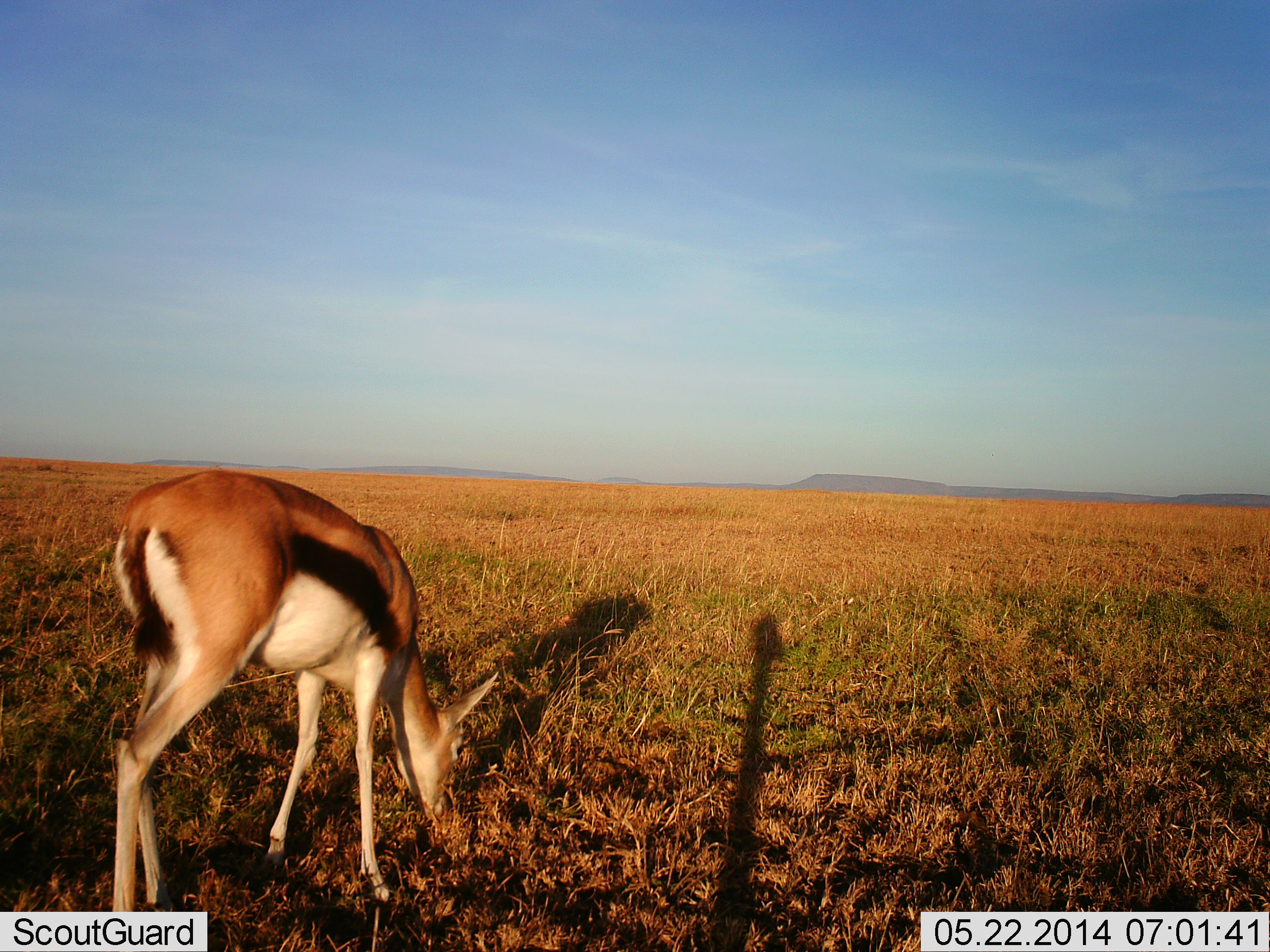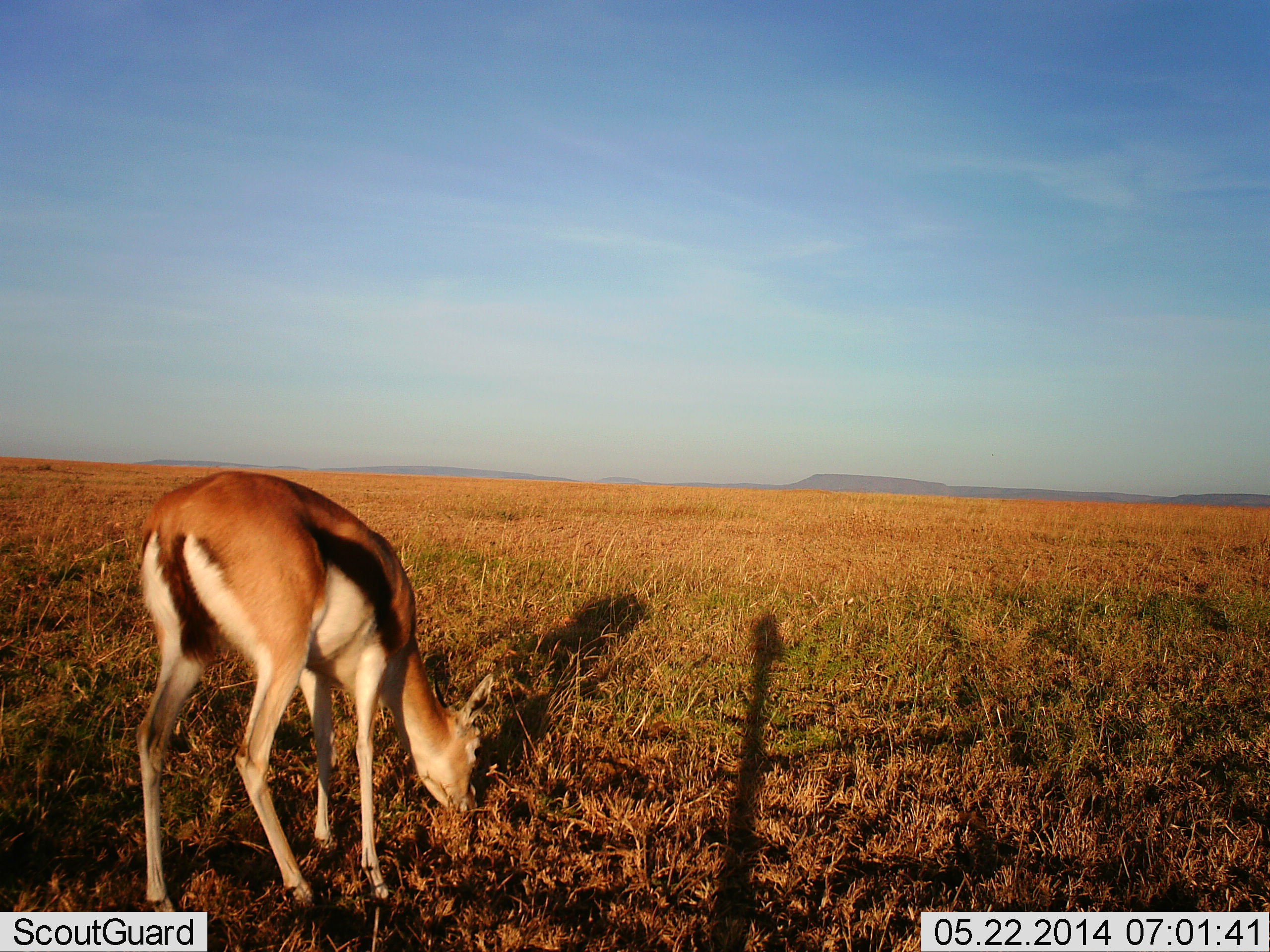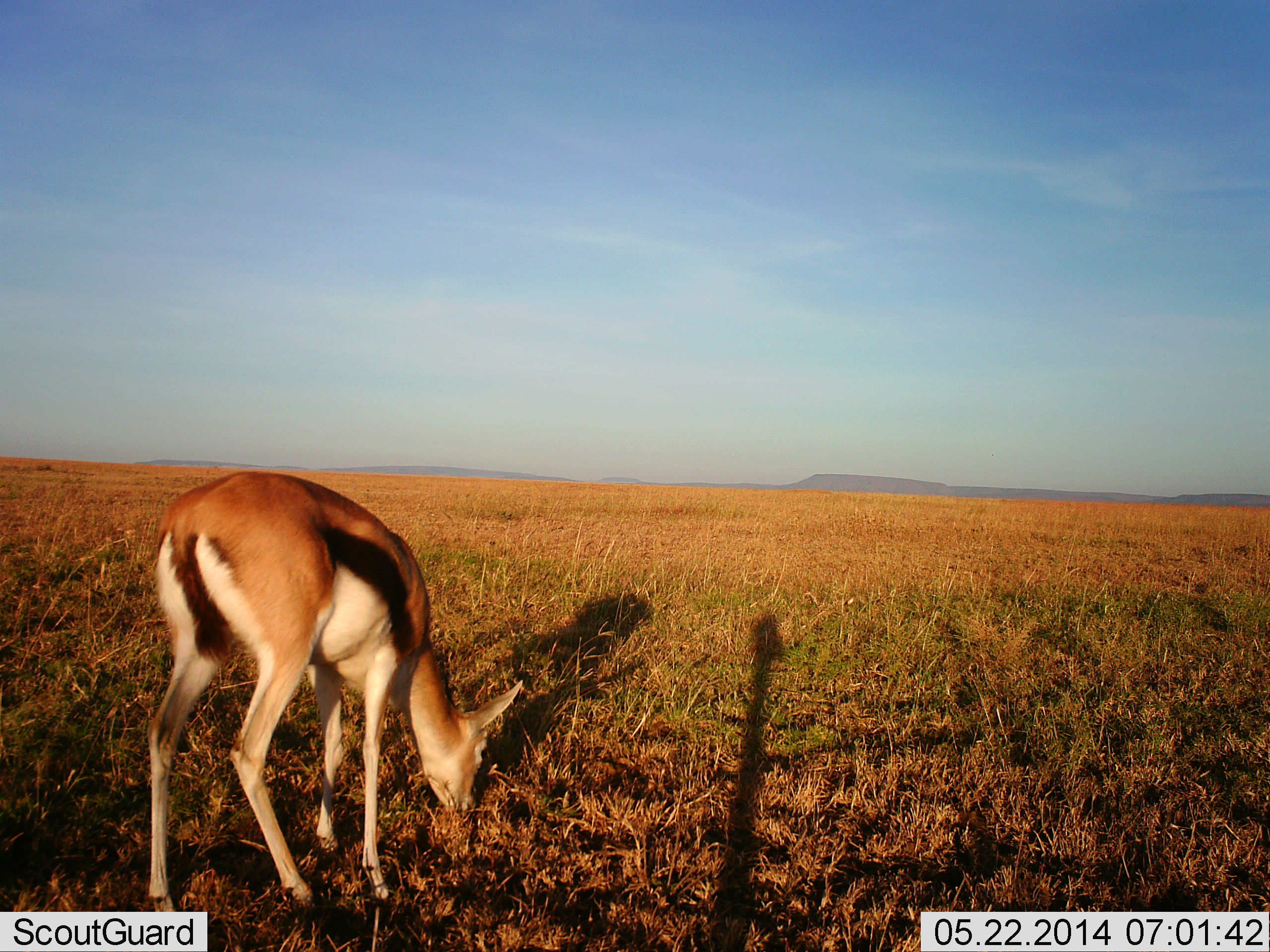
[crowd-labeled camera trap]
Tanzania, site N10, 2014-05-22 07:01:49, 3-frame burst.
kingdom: Animalia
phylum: Chordata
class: Mammalia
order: Artiodactyla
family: Bovidae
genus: Eudorcas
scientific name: Eudorcas thomsonii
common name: thomson's gazelle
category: gazellethomsons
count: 1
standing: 25%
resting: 0%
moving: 2%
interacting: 0%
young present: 0%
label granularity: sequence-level